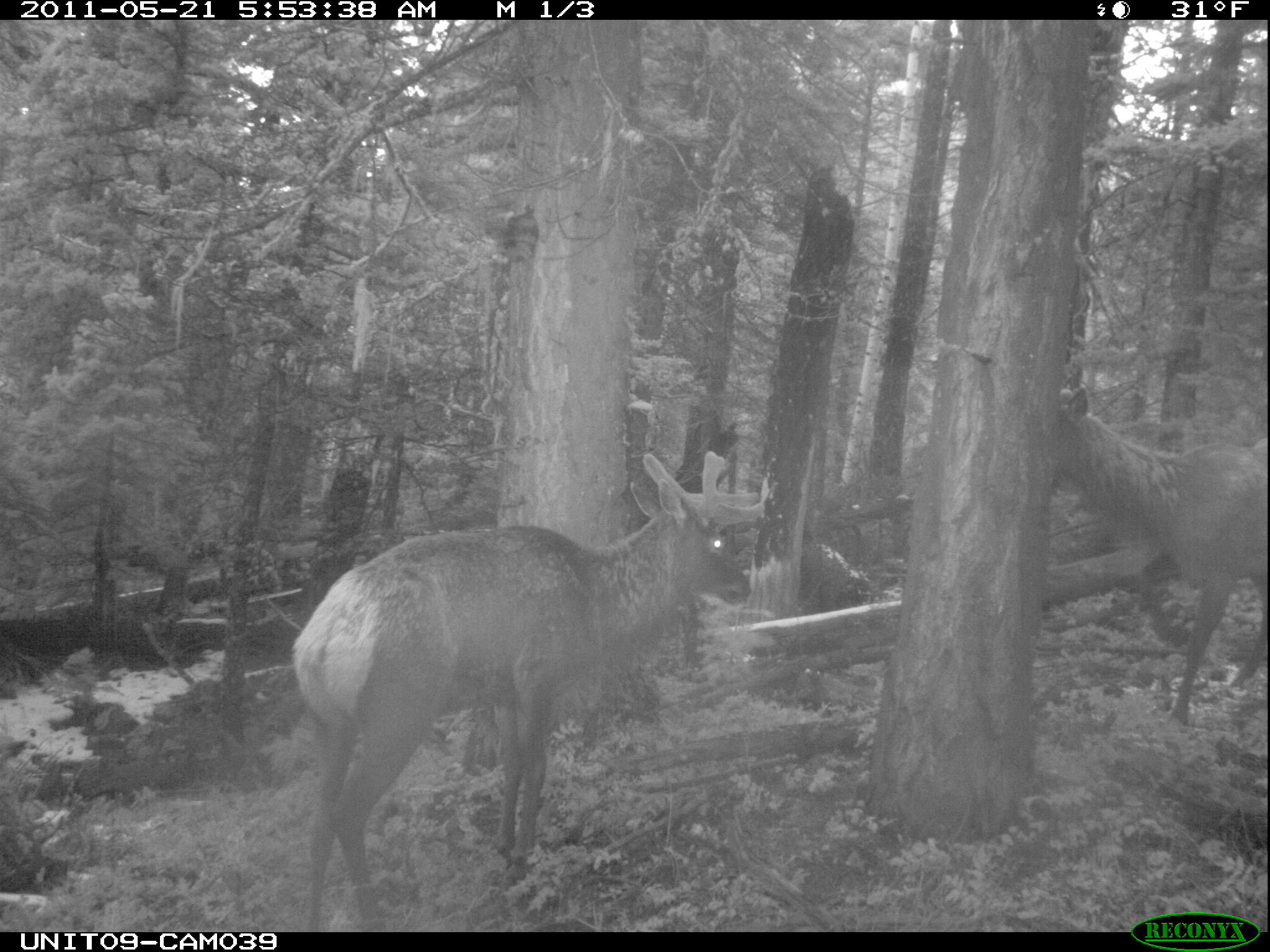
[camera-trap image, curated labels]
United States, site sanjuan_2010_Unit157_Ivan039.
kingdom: Animalia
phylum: Chordata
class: Mammalia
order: Artiodactyla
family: Cervidae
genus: Cervus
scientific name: Cervus elaphus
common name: red deer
Cervus elaphus (red deer).